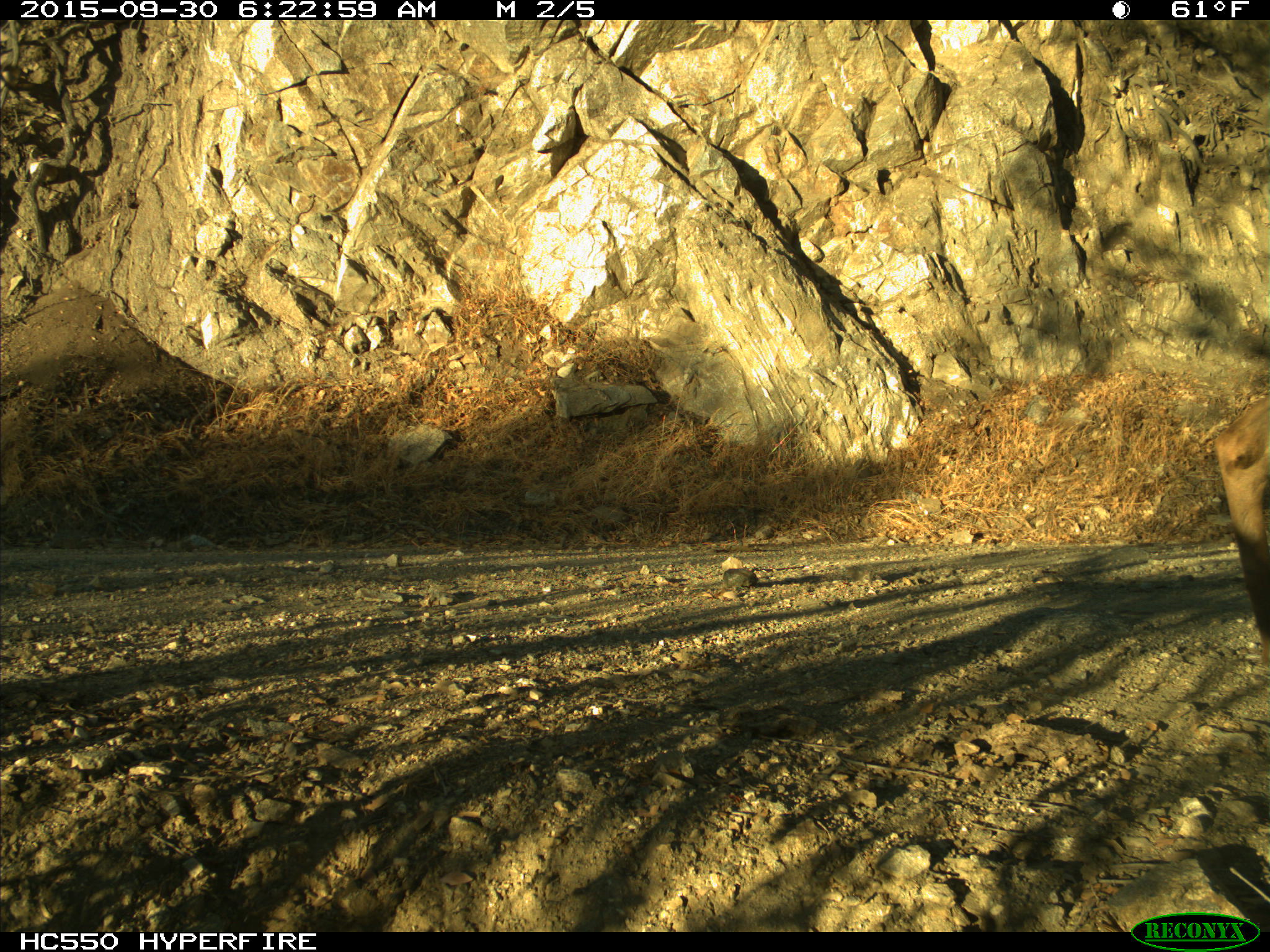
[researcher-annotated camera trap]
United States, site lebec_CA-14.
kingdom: Animalia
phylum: Chordata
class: Mammalia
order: Artiodactyla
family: Cervidae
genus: Odocoileus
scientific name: Odocoileus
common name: deer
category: unidentified deer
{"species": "unidentified deer (deer) (Odocoileus)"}